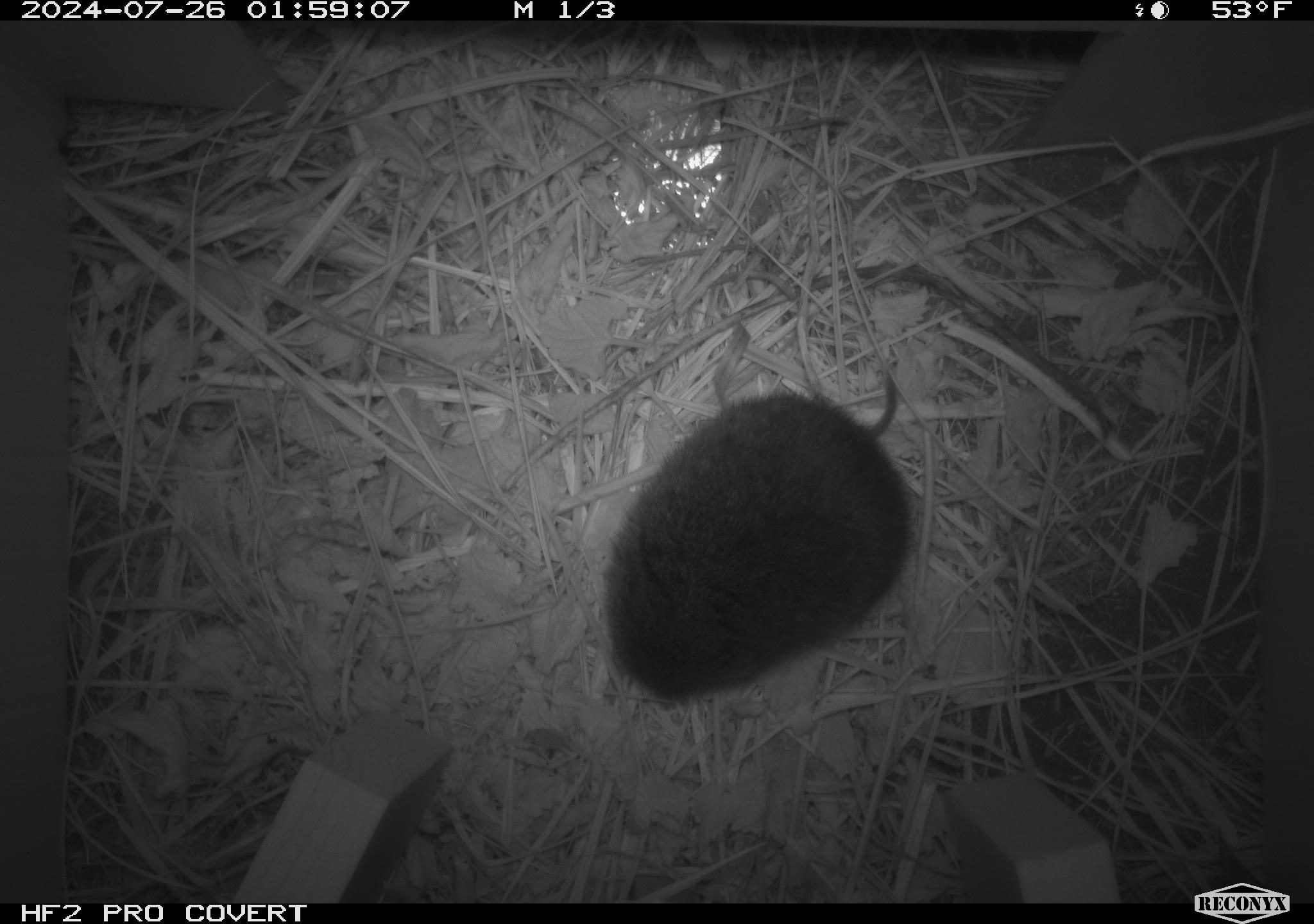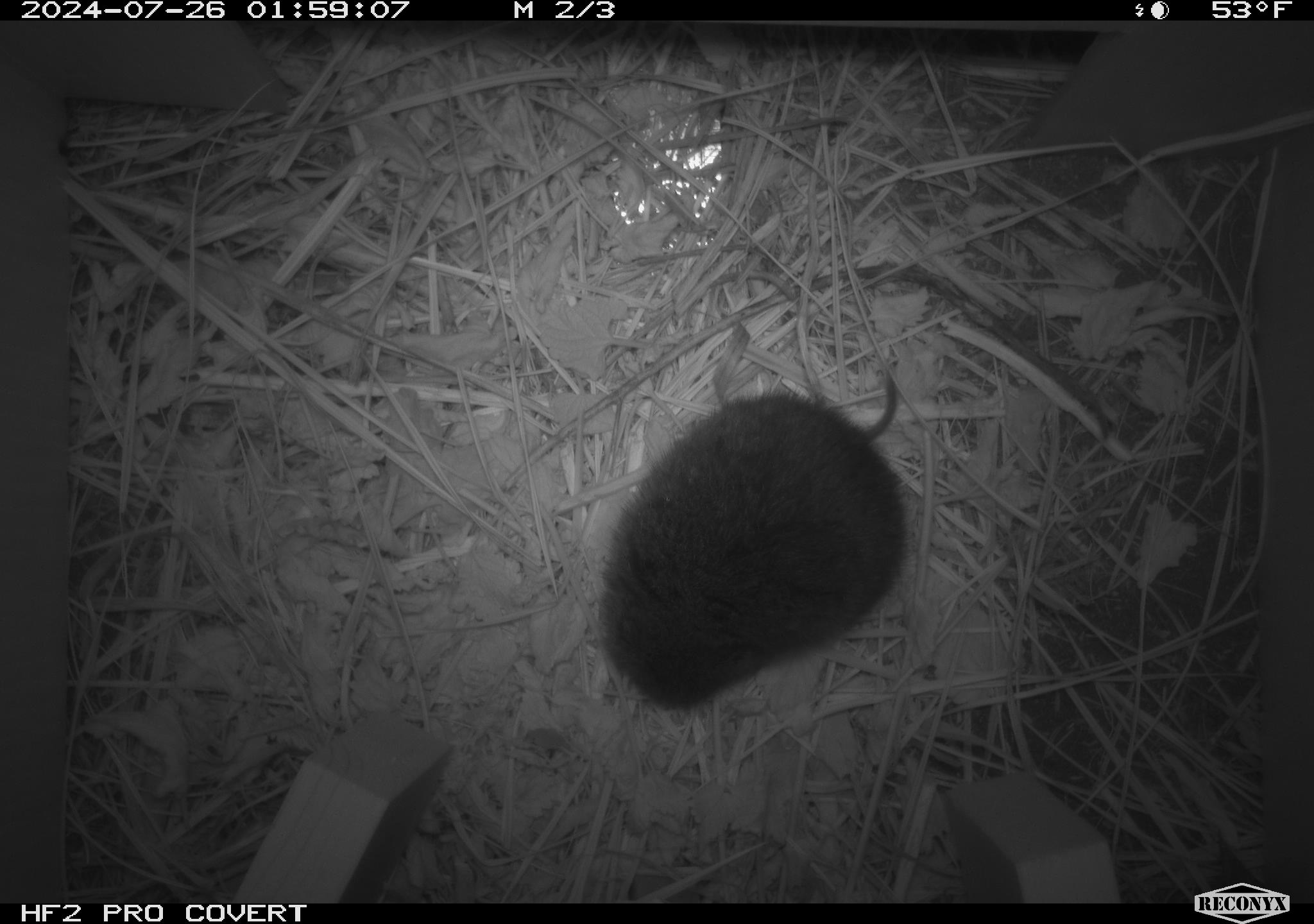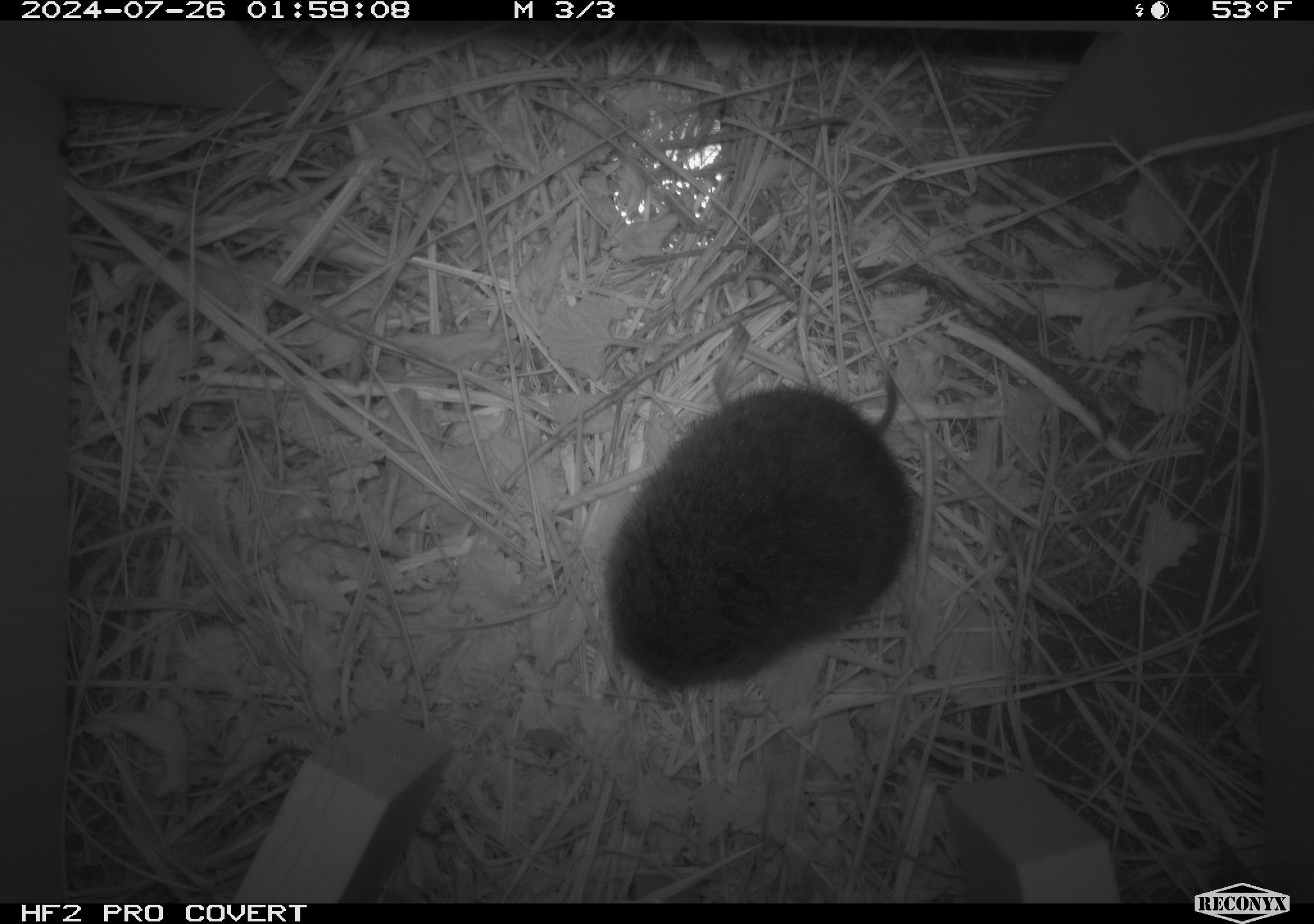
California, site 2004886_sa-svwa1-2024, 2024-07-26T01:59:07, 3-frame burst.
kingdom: Animalia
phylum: Chordata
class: Mammalia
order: Rodentia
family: Cricetidae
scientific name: Arvicolinae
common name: voles, lemmings, and muskrats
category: arvicolinae subfamily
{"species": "arvicolinae subfamily (voles, lemmings, and muskrats) (Arvicolinae)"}